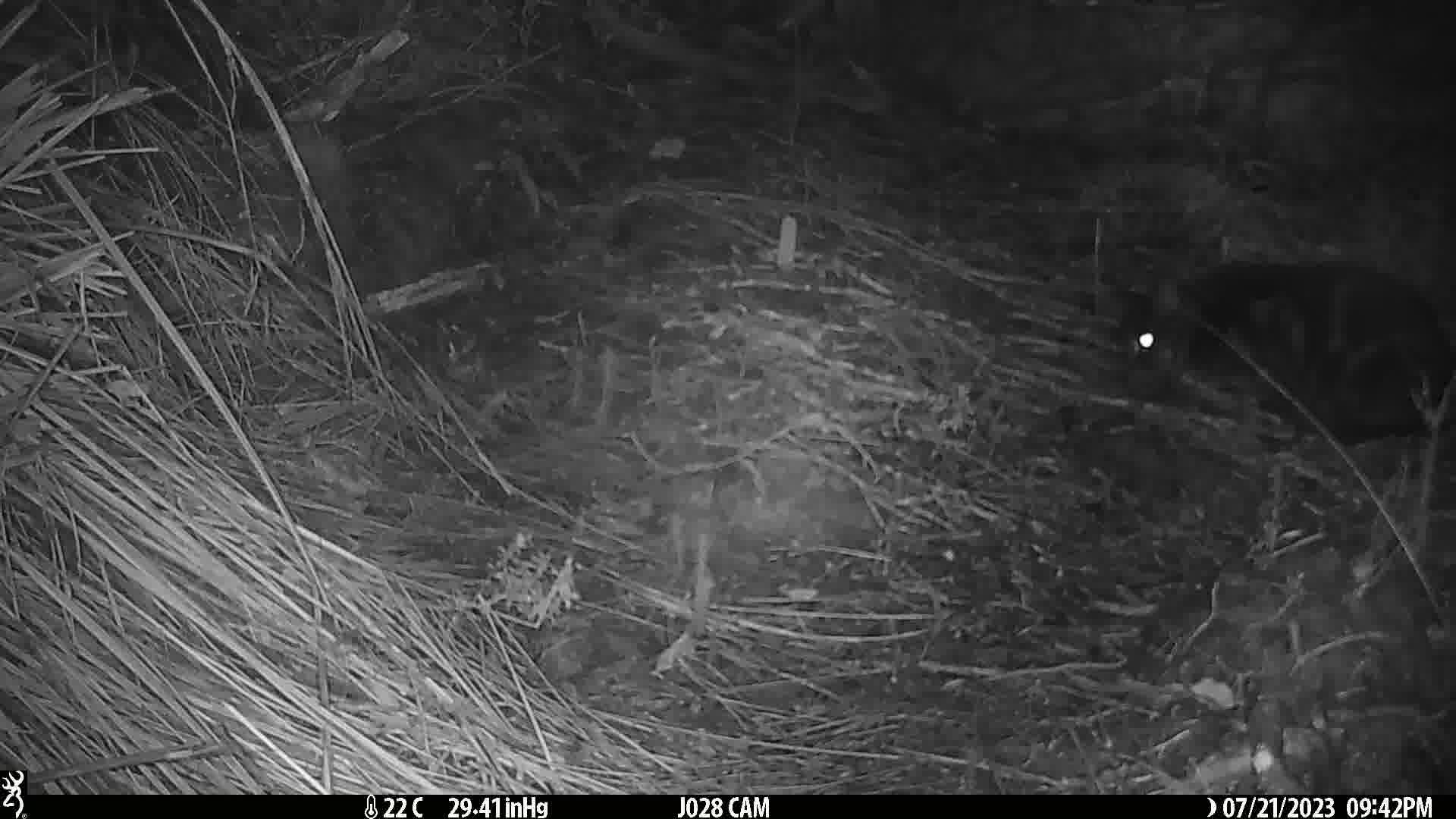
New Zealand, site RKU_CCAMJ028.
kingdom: Animalia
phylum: Chordata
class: Mammalia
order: Carnivora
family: Felidae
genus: Felis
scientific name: Felis catus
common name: domestic cat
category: cat